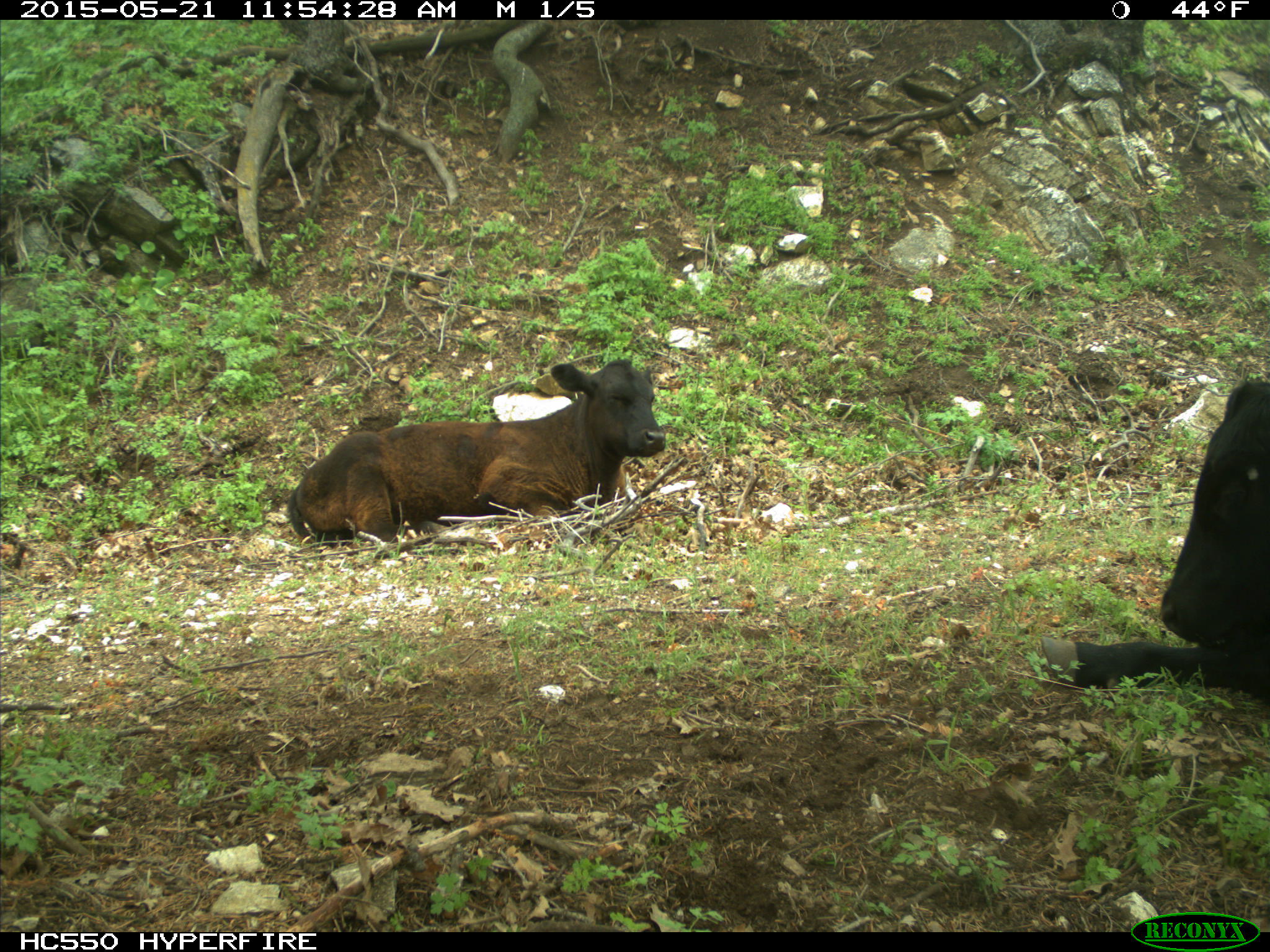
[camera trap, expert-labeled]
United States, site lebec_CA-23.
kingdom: Animalia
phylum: Chordata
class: Mammalia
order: Artiodactyla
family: Bovidae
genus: Bos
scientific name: Bos taurus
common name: domestic cow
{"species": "Bos taurus (domestic cow)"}